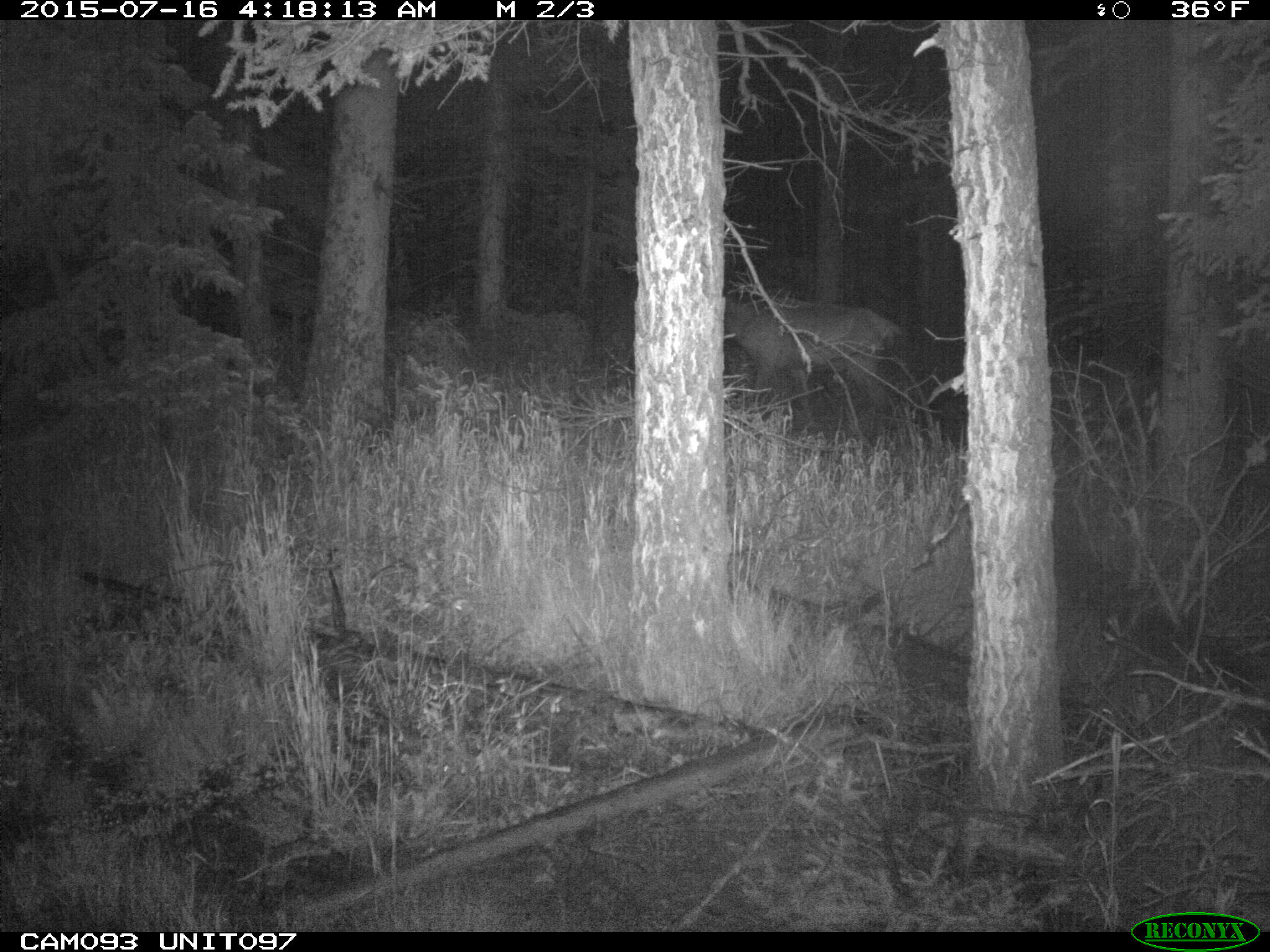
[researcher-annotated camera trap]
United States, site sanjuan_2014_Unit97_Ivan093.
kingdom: Animalia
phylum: Chordata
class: Mammalia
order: Artiodactyla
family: Cervidae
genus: Cervus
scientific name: Cervus elaphus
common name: red deer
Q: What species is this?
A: Cervus elaphus (red deer).